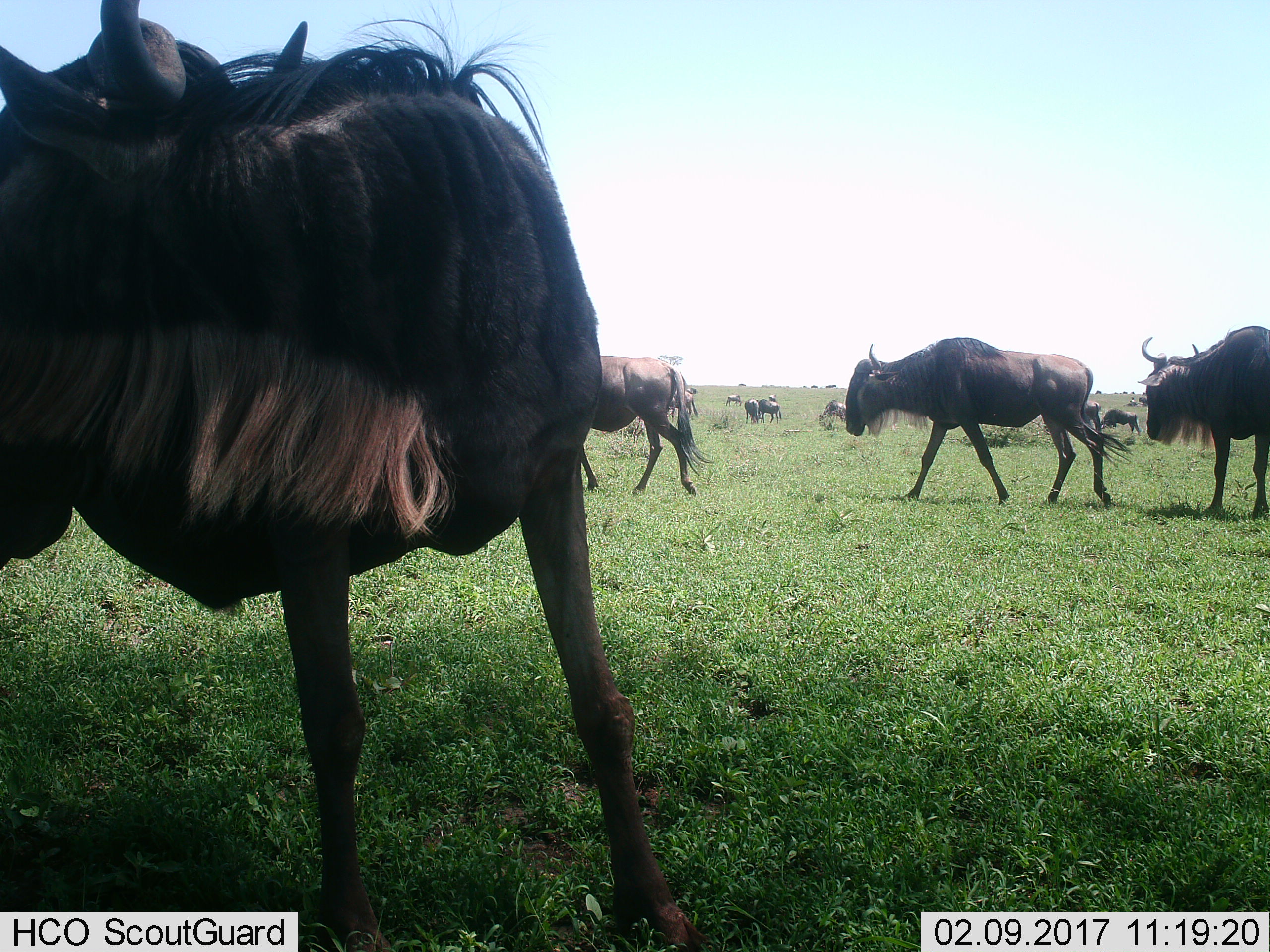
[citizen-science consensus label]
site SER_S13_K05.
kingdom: Animalia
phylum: Chordata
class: Mammalia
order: Artiodactyla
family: Bovidae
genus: Connochaetes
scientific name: Connochaetes taurinus taurinus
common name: blue wildebeest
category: wildebeestblue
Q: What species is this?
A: Wildebeestblue (blue wildebeest) (Connochaetes taurinus taurinus).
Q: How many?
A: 11-50.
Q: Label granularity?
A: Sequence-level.